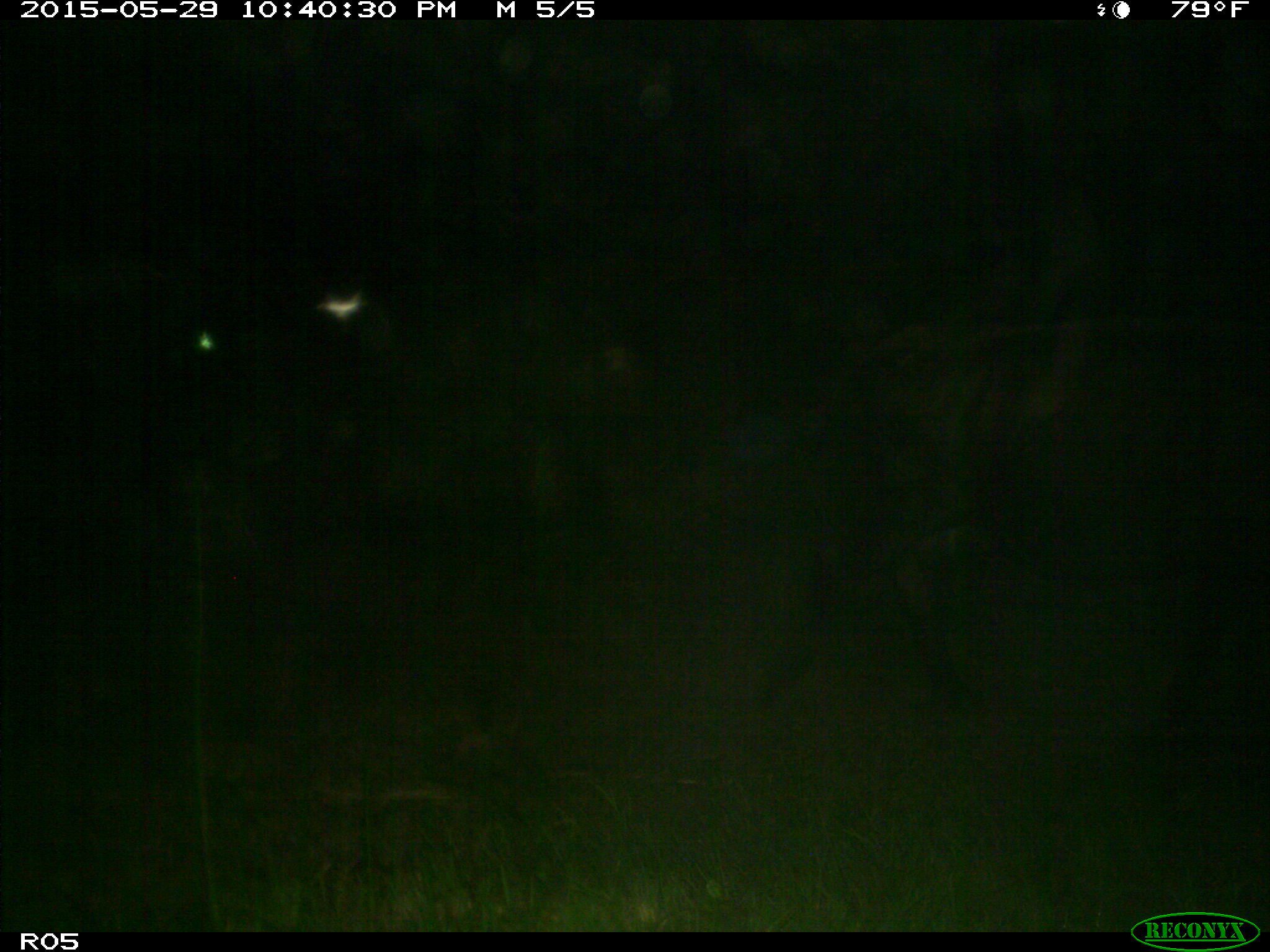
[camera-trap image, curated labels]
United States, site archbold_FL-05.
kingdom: Animalia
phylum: Chordata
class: Mammalia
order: Artiodactyla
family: Bovidae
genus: Bos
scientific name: Bos taurus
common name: domestic cow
Bos taurus (domestic cow).